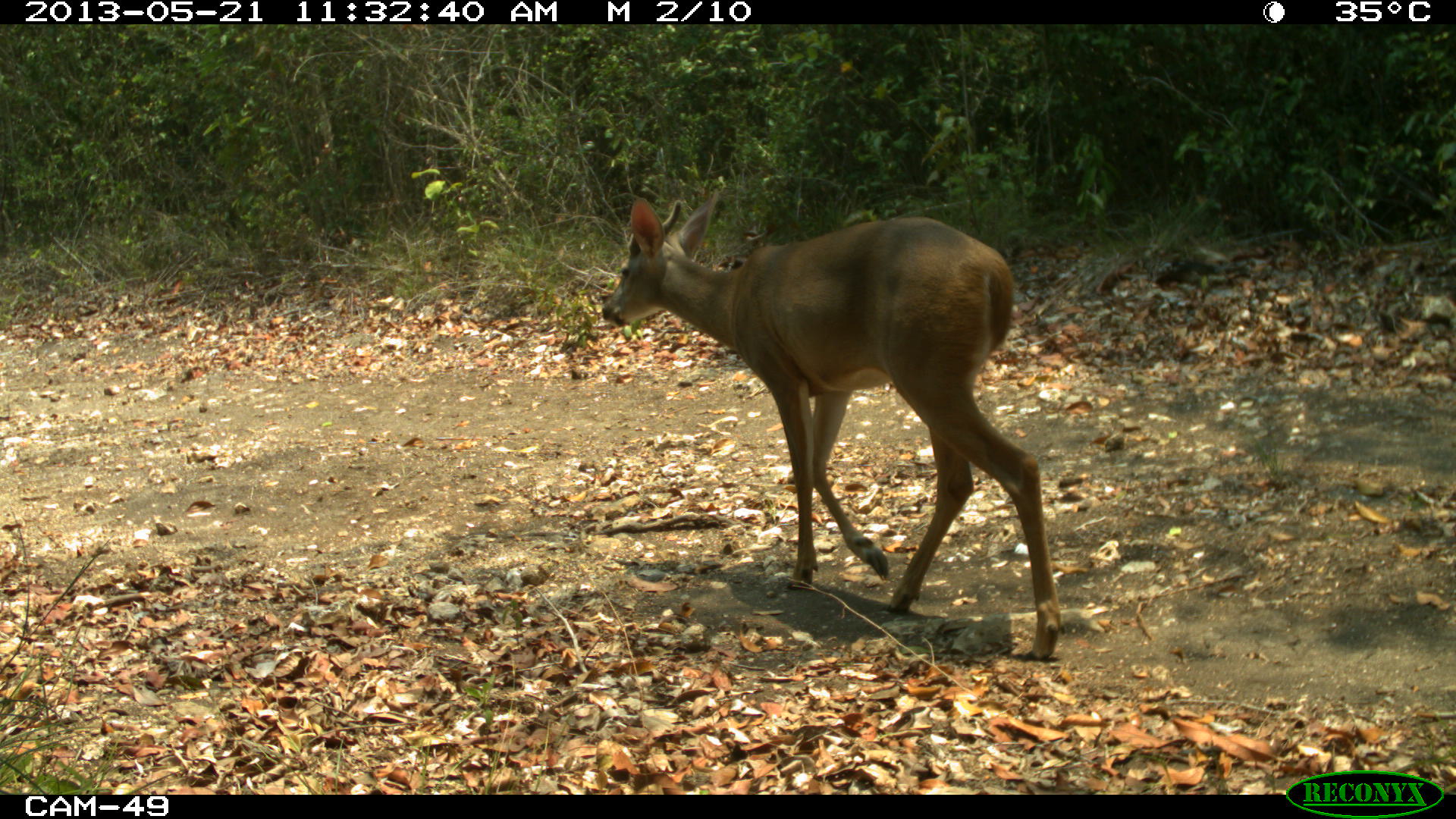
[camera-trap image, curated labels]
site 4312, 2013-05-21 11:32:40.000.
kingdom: Animalia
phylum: Chordata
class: Mammalia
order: Artiodactyla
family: Cervidae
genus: Odocoileus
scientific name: Odocoileus virginianus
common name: white-tailed deer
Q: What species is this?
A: Odocoileus virginianus (white-tailed deer).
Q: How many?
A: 1.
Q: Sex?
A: Male.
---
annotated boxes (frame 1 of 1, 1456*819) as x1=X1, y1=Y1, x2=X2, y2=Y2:
odocoileus virginianus: x1=599, y1=187, x2=1067, y2=661